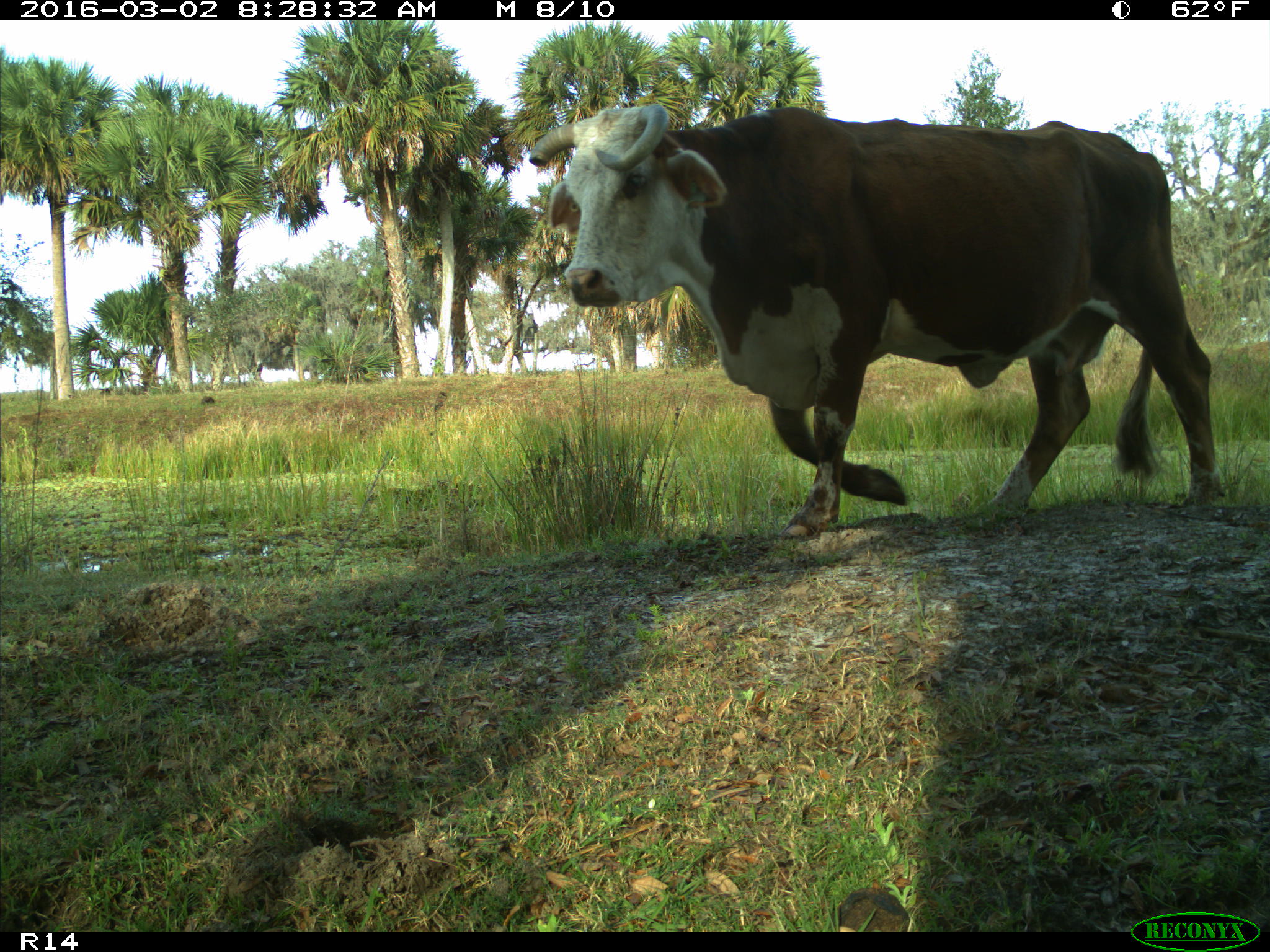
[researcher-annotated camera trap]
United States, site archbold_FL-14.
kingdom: Animalia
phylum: Chordata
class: Mammalia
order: Artiodactyla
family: Bovidae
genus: Bos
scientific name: Bos taurus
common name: domestic cow